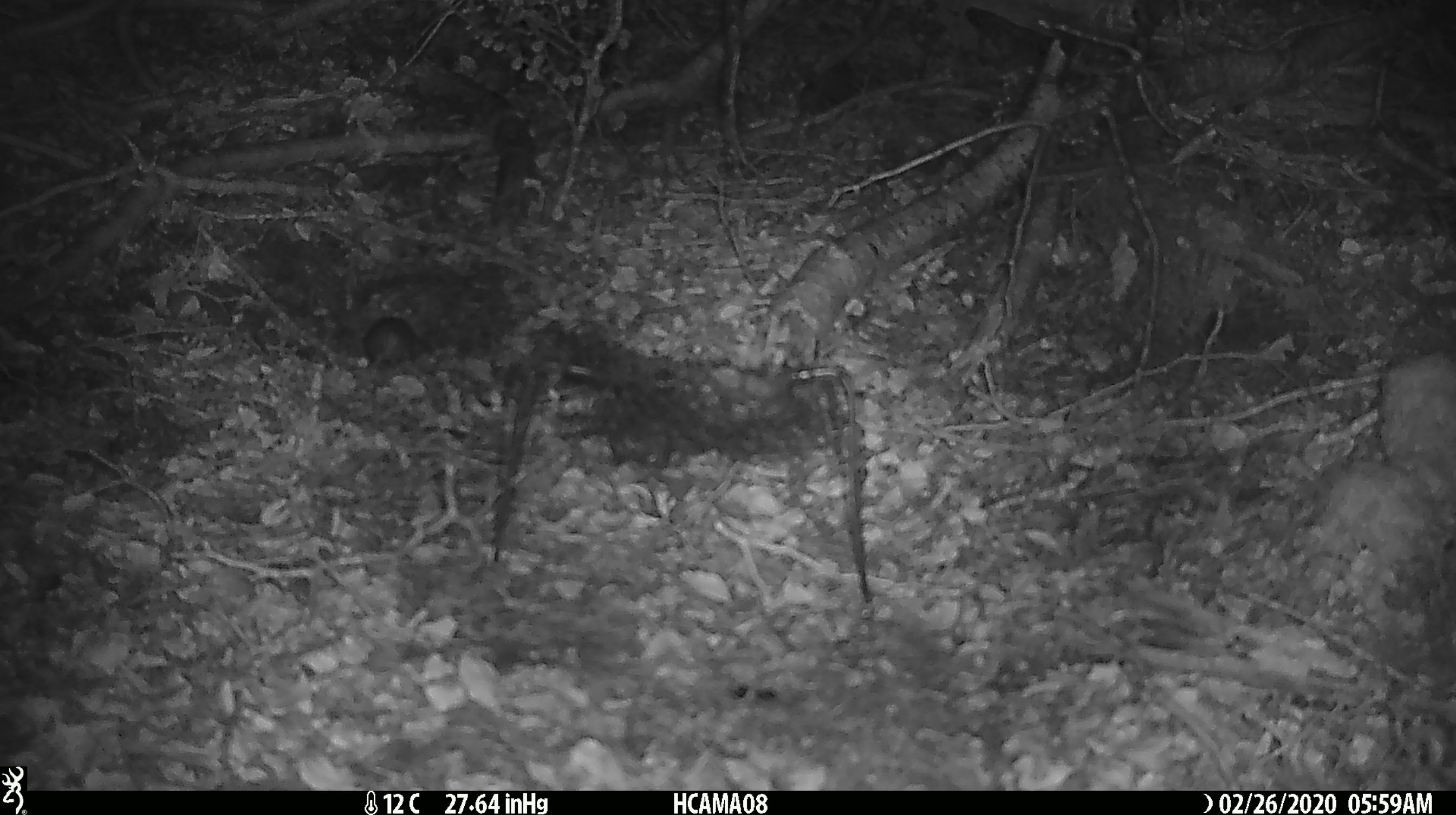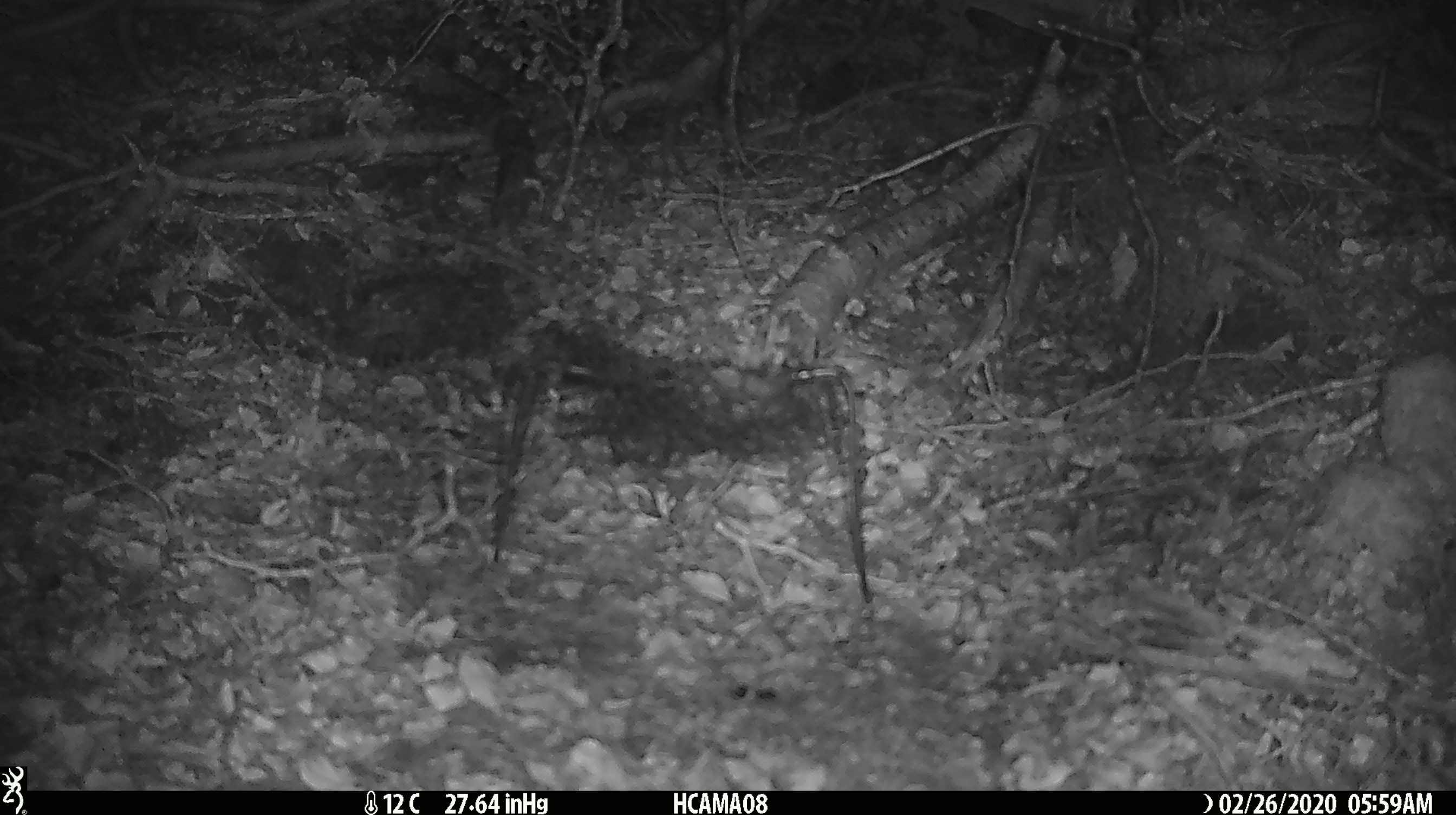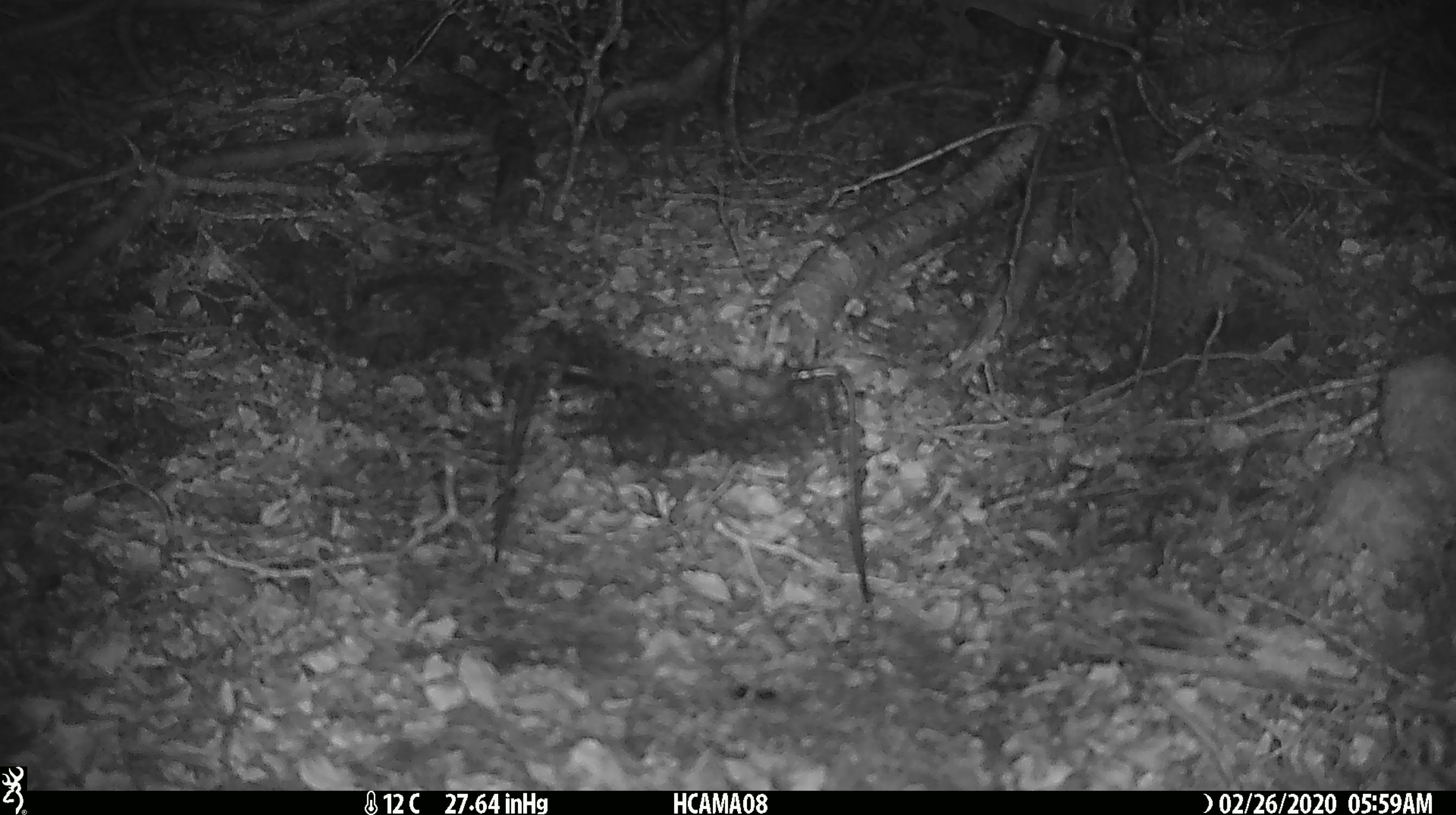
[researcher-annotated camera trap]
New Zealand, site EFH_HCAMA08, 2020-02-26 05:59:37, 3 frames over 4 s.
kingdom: Animalia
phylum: Chordata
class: Mammalia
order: Rodentia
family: Muridae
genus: Mus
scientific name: Mus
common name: mouse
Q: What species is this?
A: Mouse (Mus).